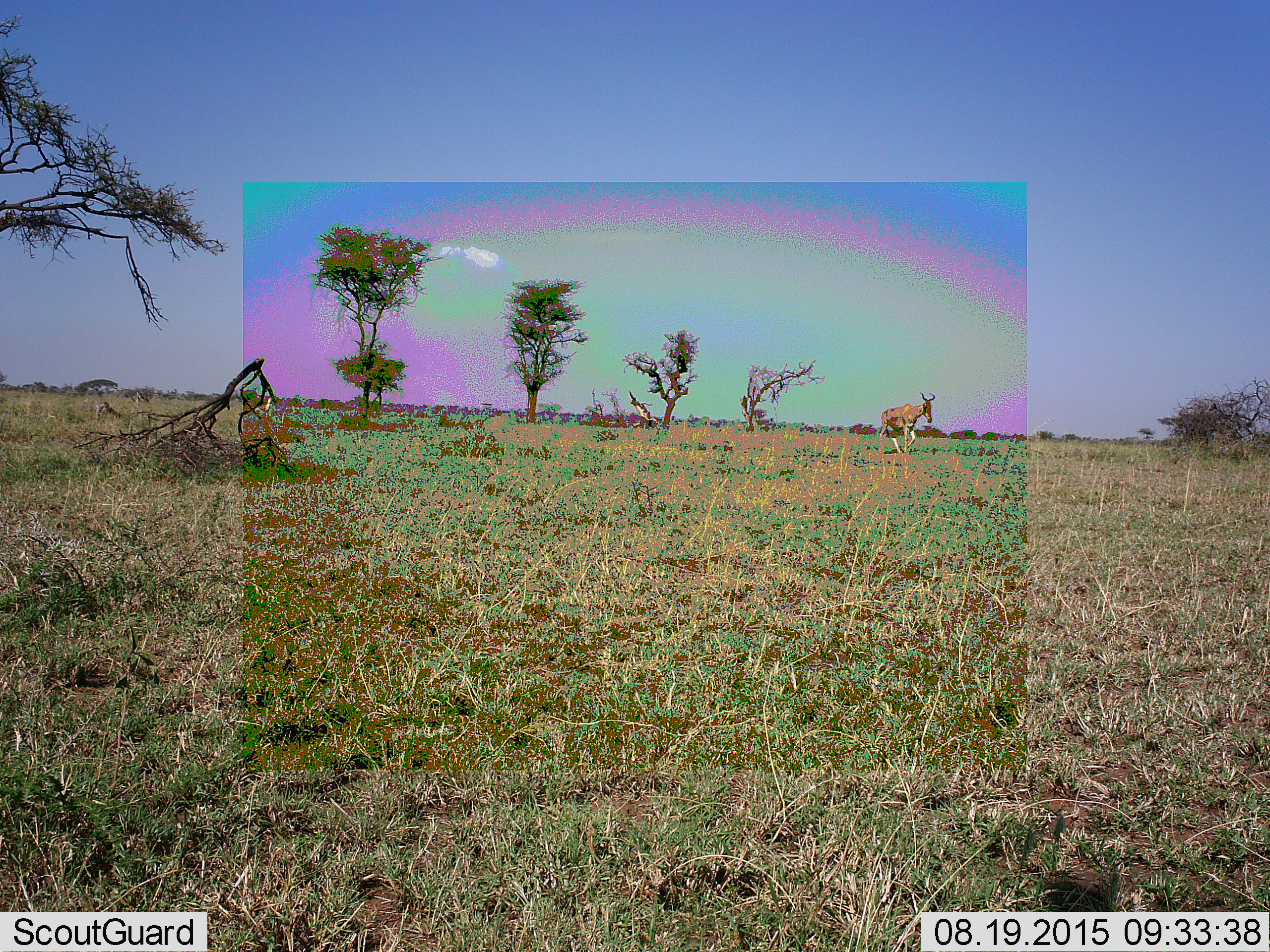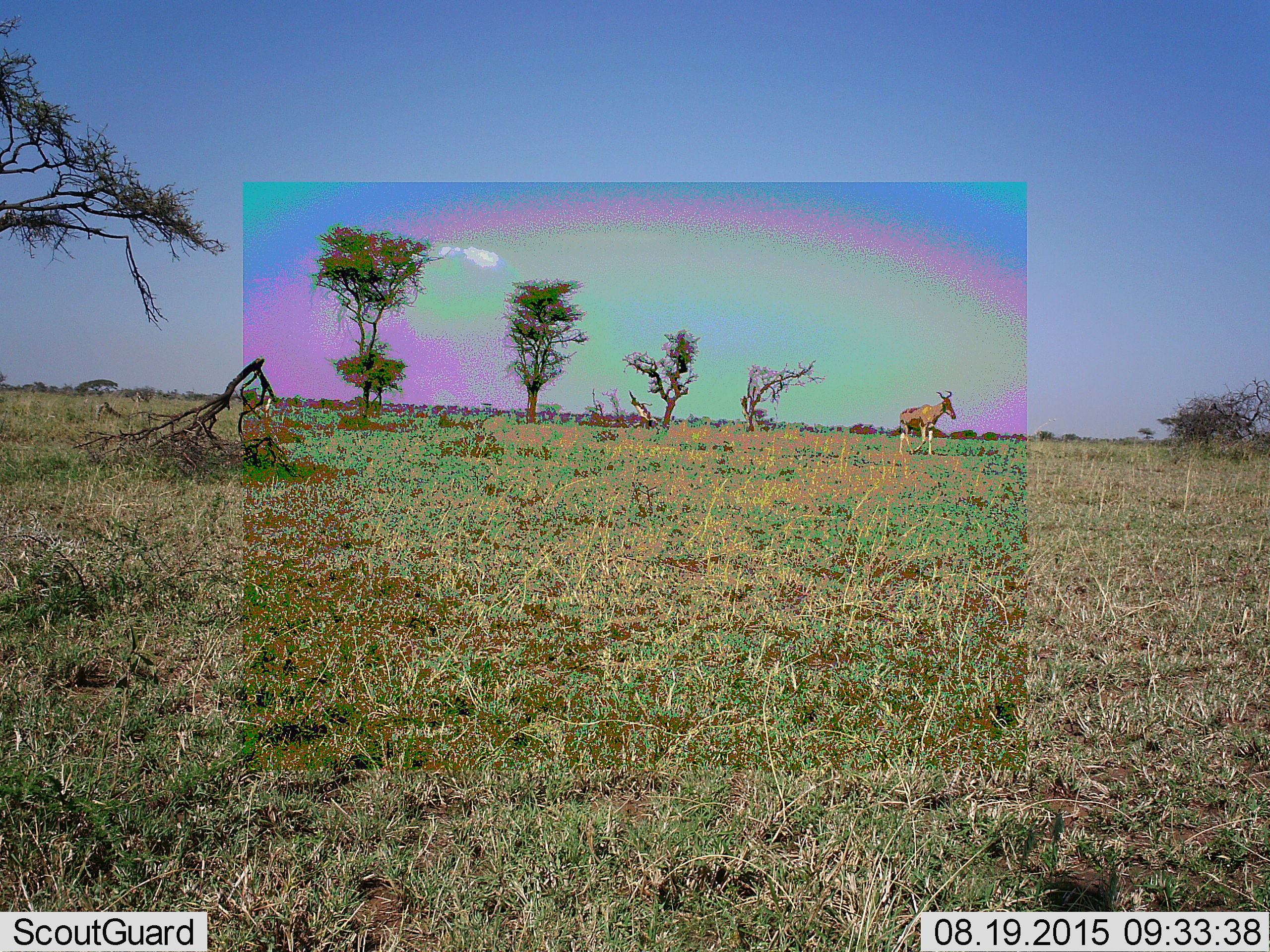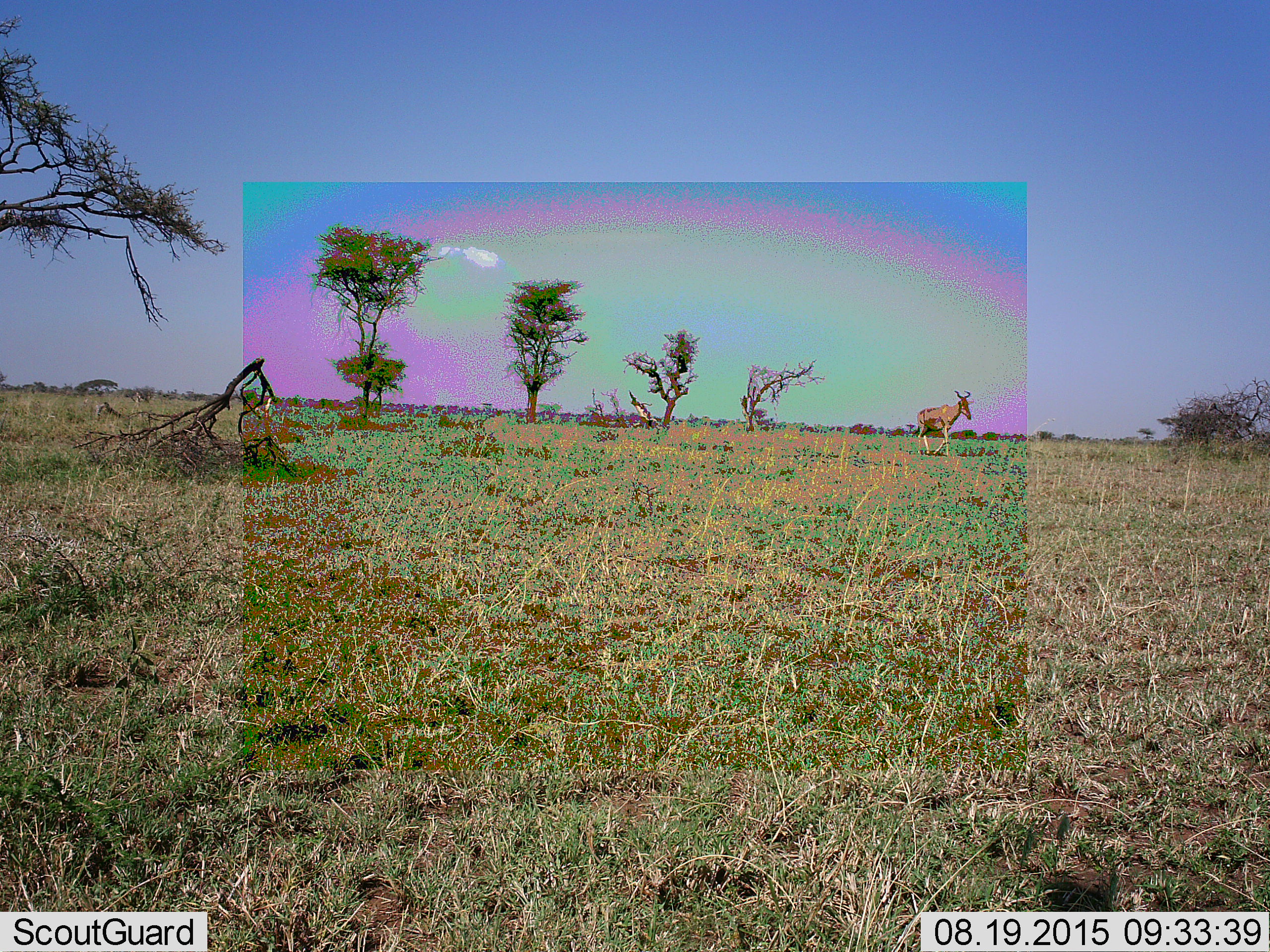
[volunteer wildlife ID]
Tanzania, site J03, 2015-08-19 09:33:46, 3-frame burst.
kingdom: Animalia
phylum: Chordata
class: Mammalia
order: Artiodactyla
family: Bovidae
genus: Alcelaphus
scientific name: Alcelaphus buselaphus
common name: hartebeest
Hartebeest (Alcelaphus buselaphus), count 1. Behavior (volunteer vote fractions): standing 11%, resting 0%, moving 89%, interacting 0%. Young present (vote fraction): 0%. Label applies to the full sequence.